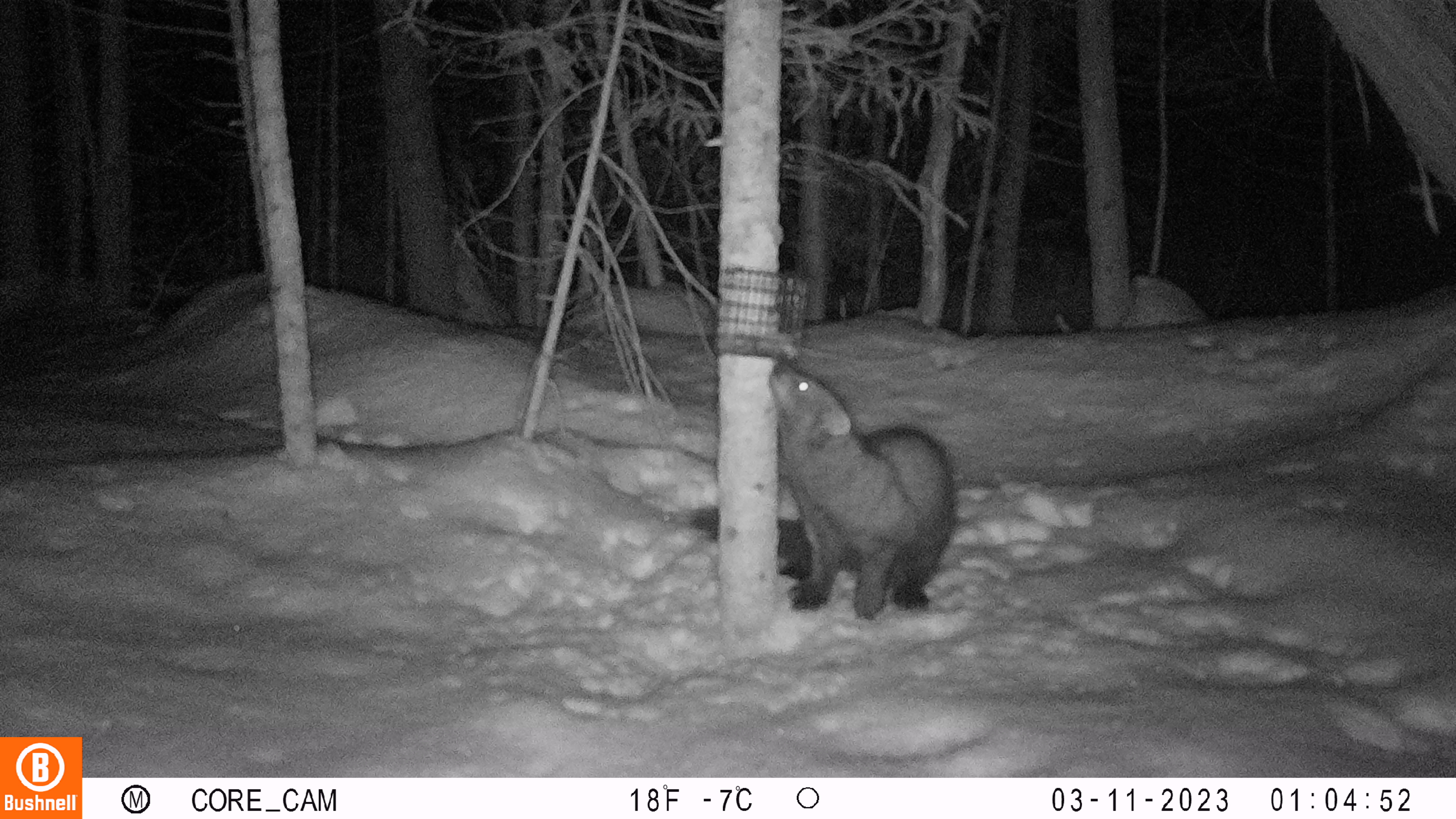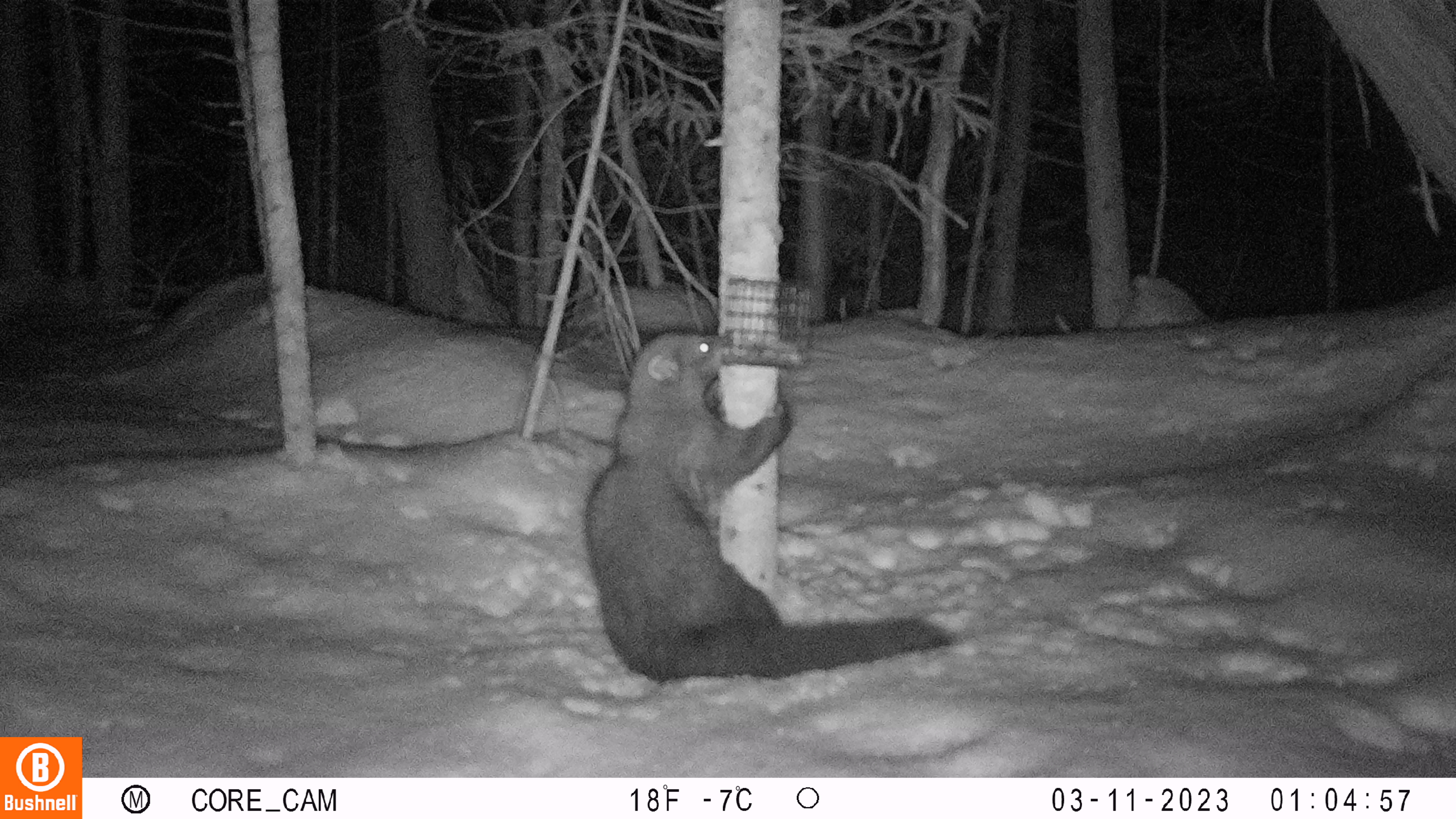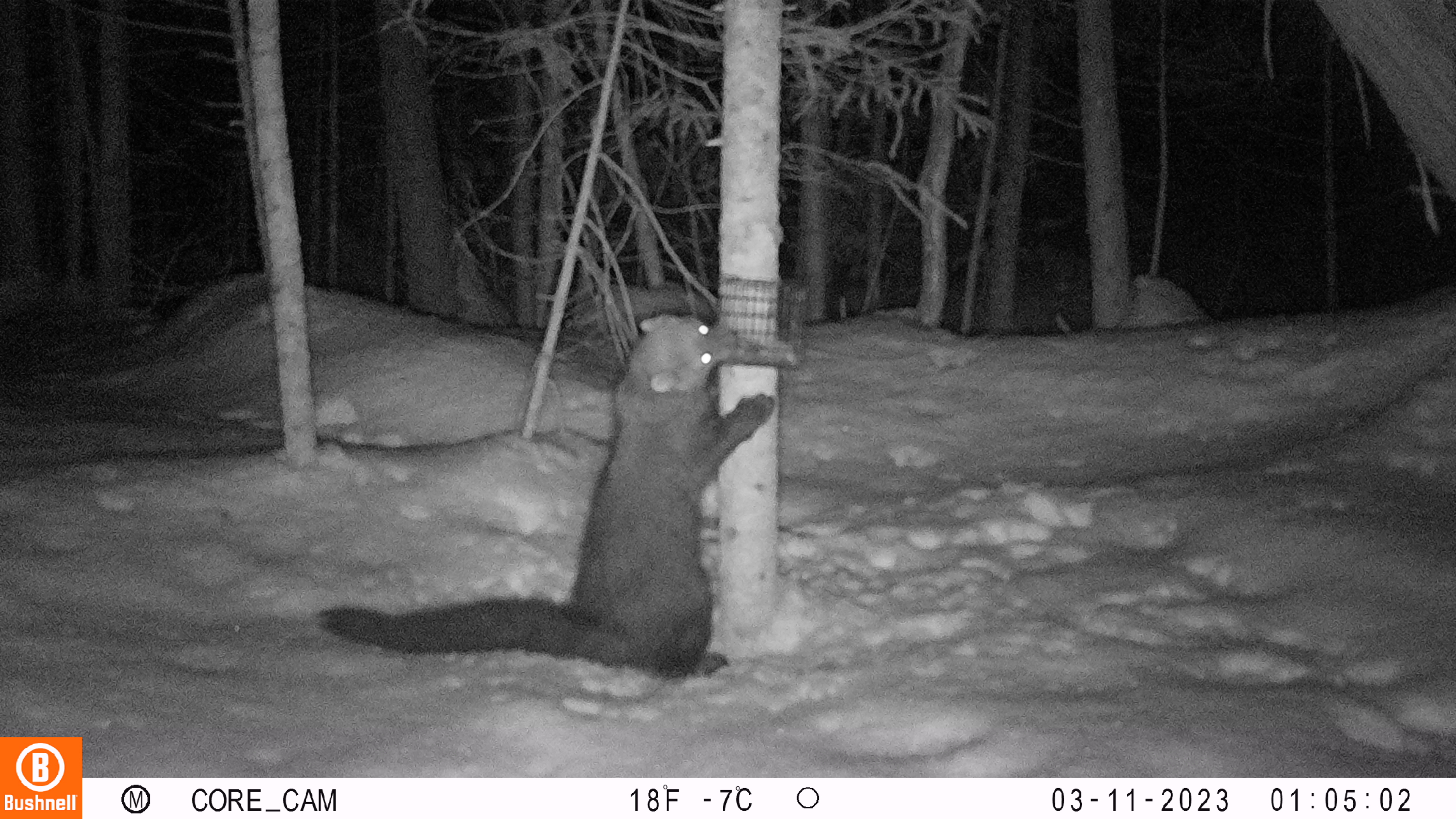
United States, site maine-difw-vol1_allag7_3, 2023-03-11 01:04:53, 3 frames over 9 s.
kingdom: Animalia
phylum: Chordata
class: Mammalia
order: Carnivora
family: Mustelidae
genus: Pekania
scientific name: Pekania pennanti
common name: fisher